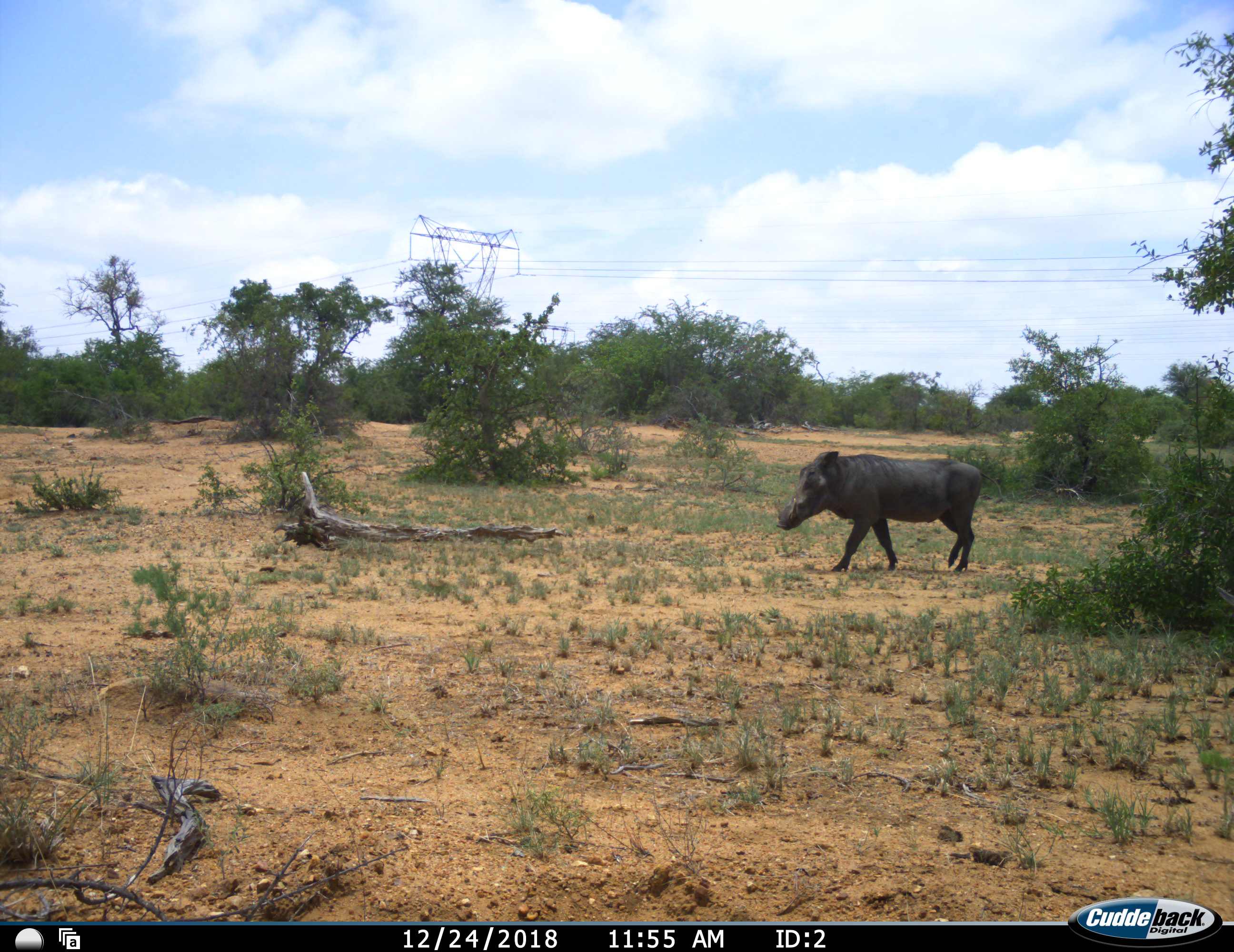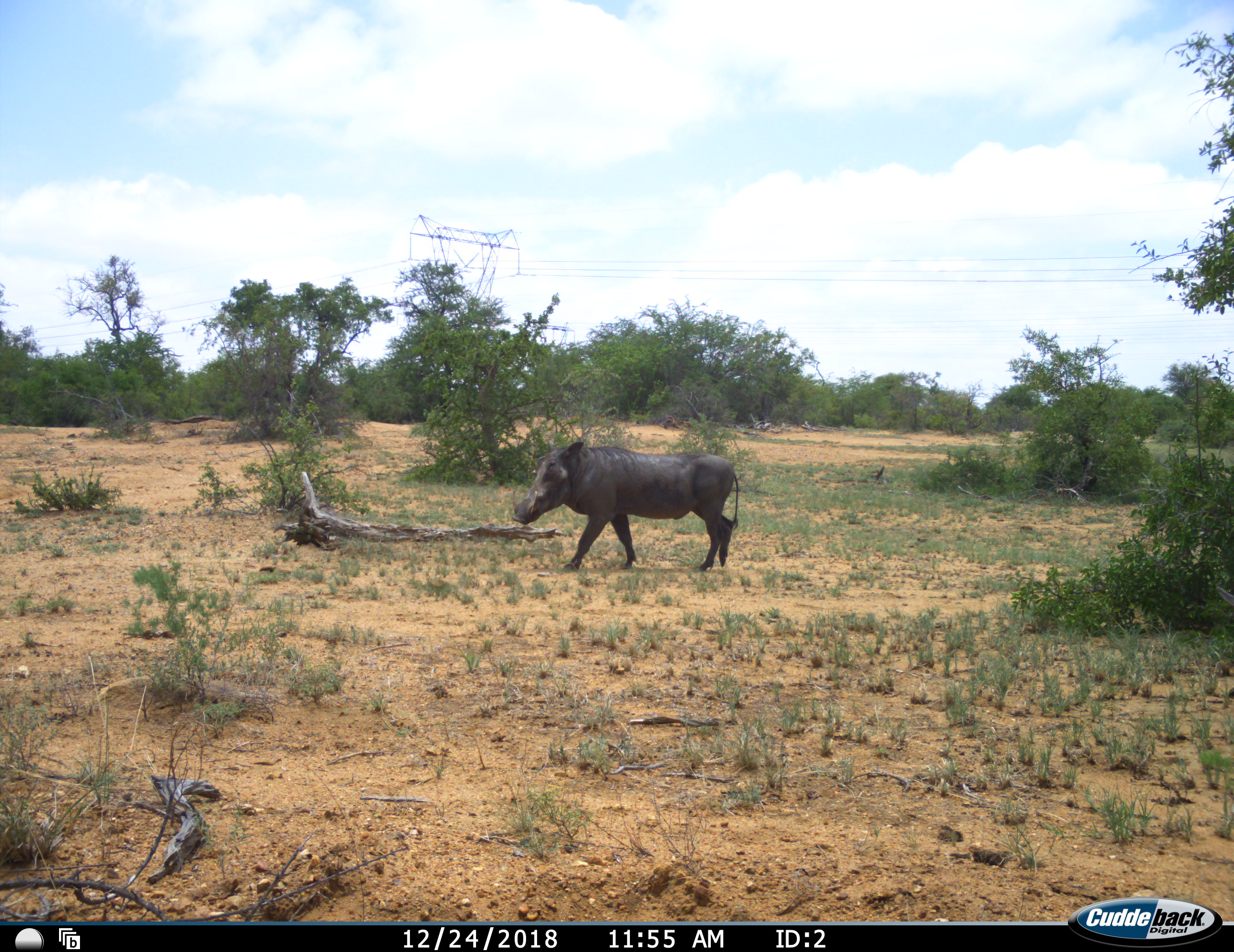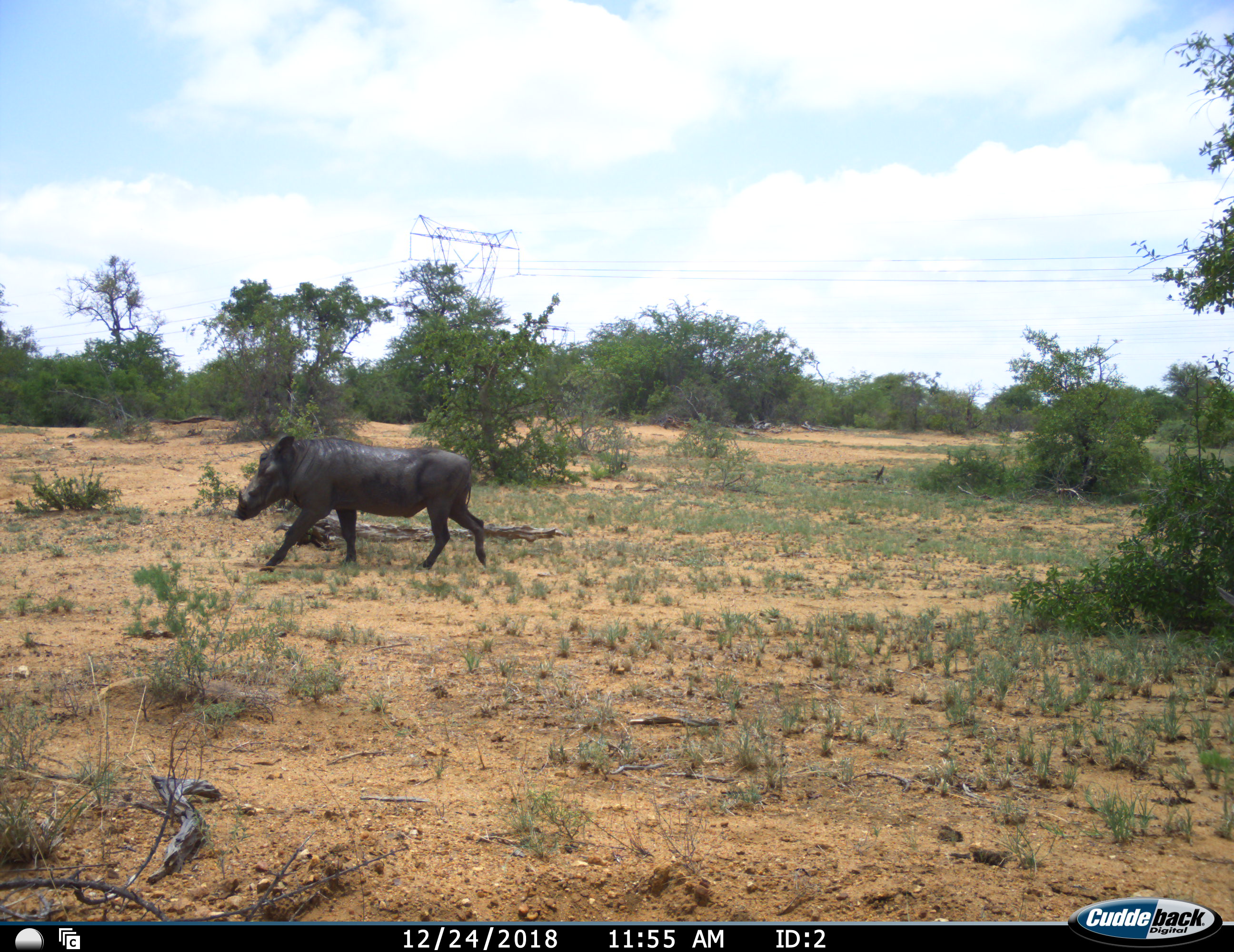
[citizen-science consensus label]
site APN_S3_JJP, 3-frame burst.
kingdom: Animalia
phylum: Chordata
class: Mammalia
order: Artiodactyla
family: Suidae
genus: Phacochoerus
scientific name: Phacochoerus africanus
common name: warthog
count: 1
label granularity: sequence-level